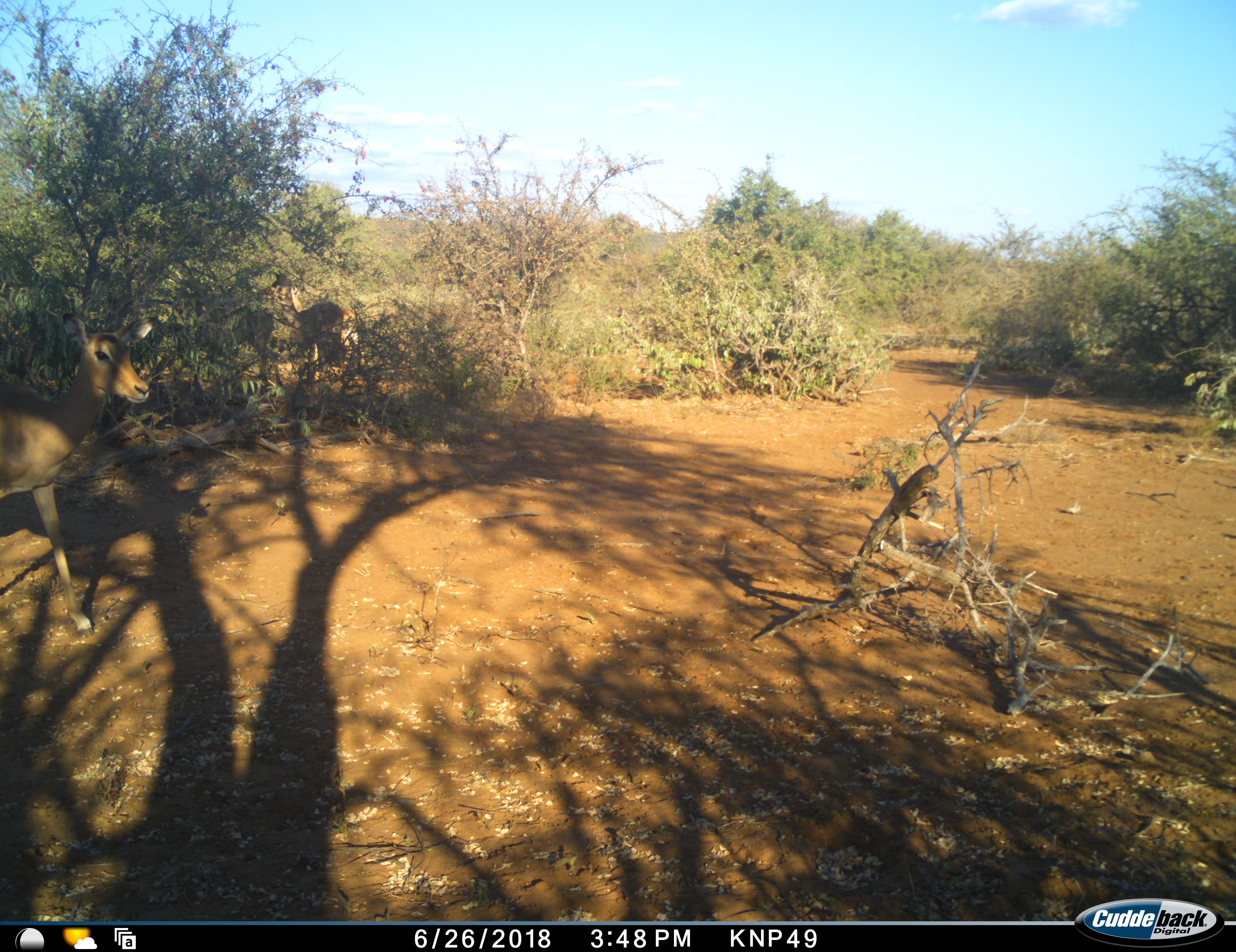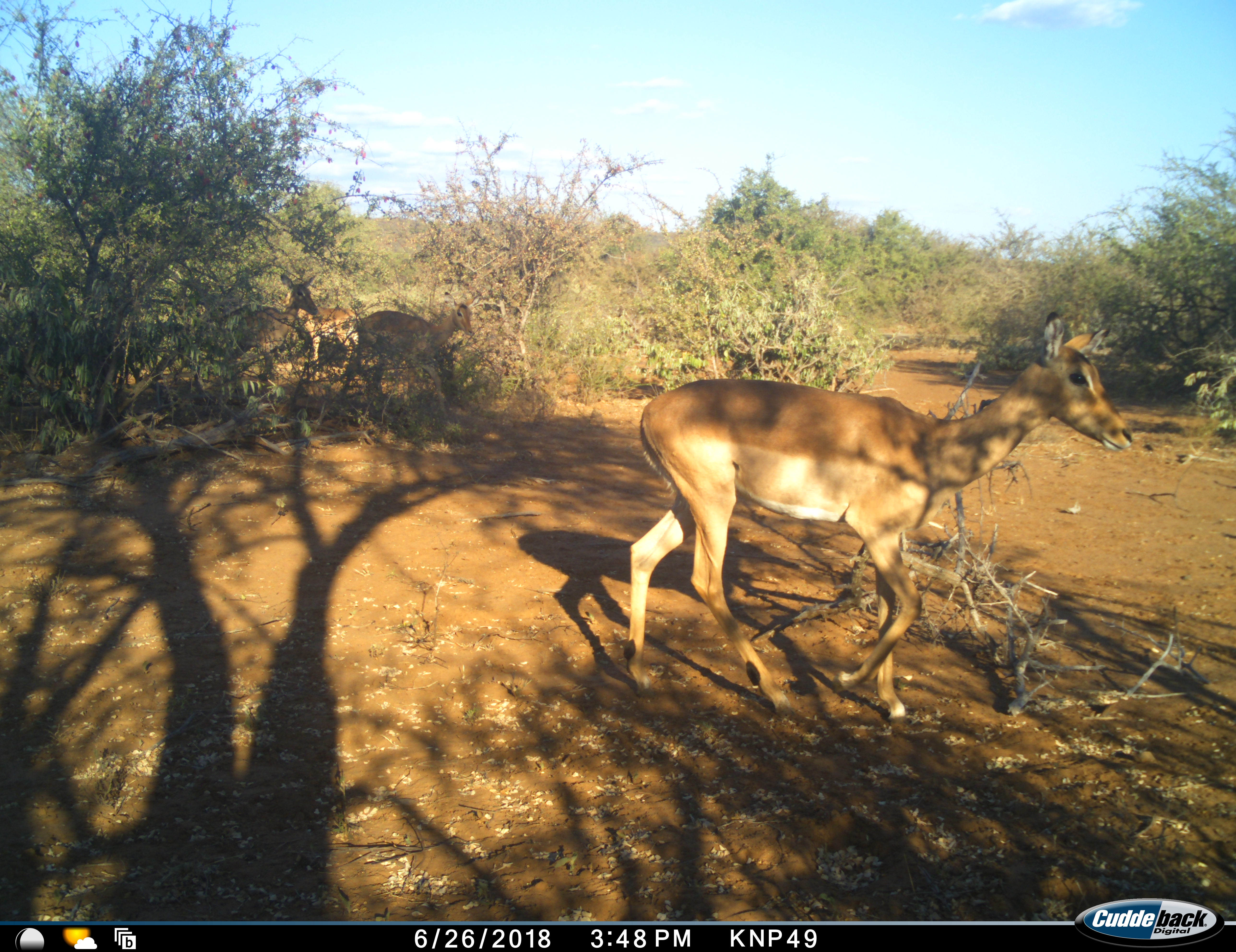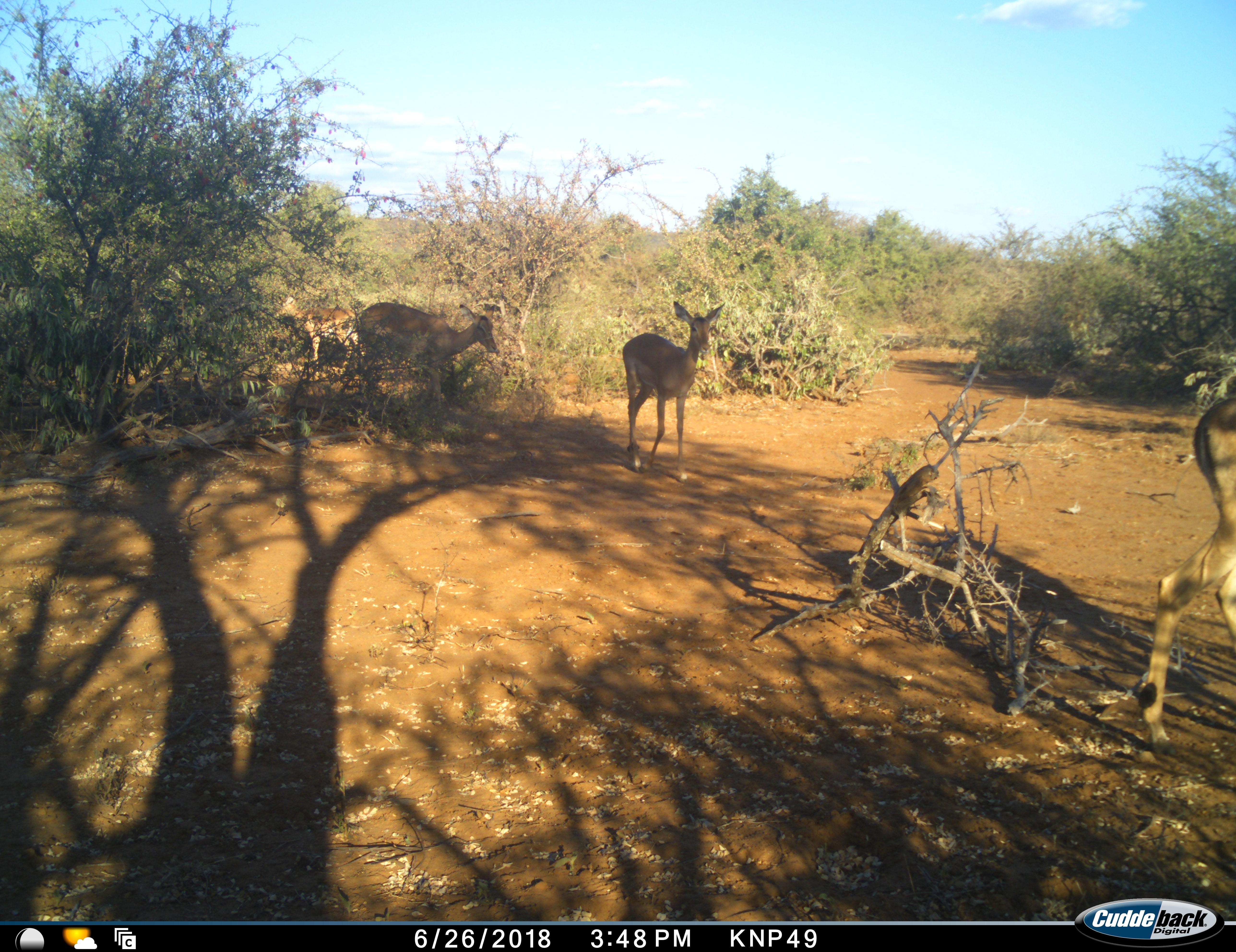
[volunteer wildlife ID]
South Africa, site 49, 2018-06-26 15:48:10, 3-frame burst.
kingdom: Animalia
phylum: Chordata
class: Mammalia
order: Artiodactyla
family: Bovidae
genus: Aepyceros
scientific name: Aepyceros melampus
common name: impala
Impala (Aepyceros melampus), count 4. Behavior (volunteer vote fractions): standing 50%, resting 0%, moving 100%, interacting 20%. Young present (vote fraction): 0%. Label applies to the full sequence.